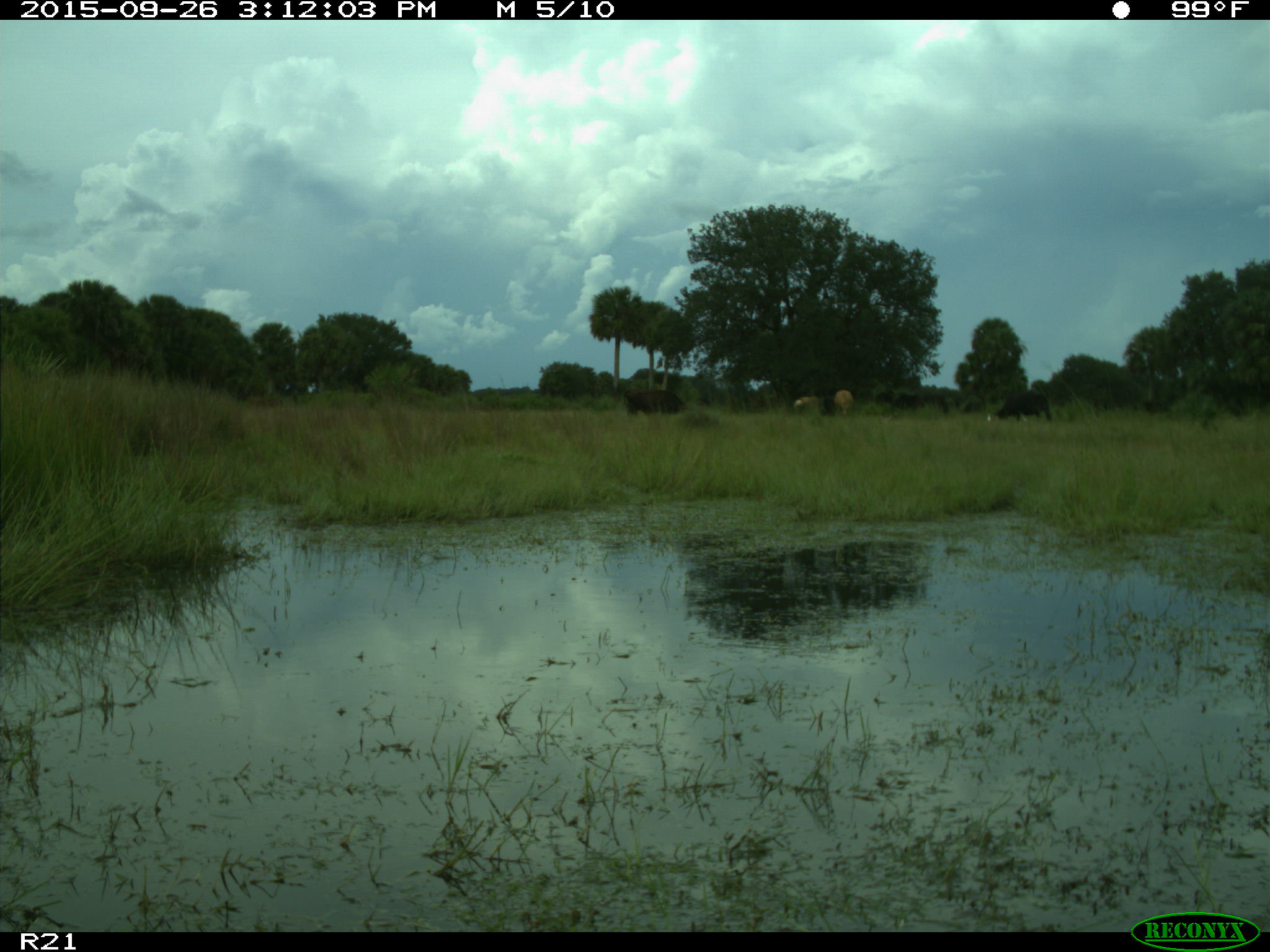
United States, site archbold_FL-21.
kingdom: Animalia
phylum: Chordata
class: Mammalia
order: Artiodactyla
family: Bovidae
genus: Bos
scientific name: Bos taurus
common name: domestic cow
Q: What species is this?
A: Bos taurus (domestic cow).